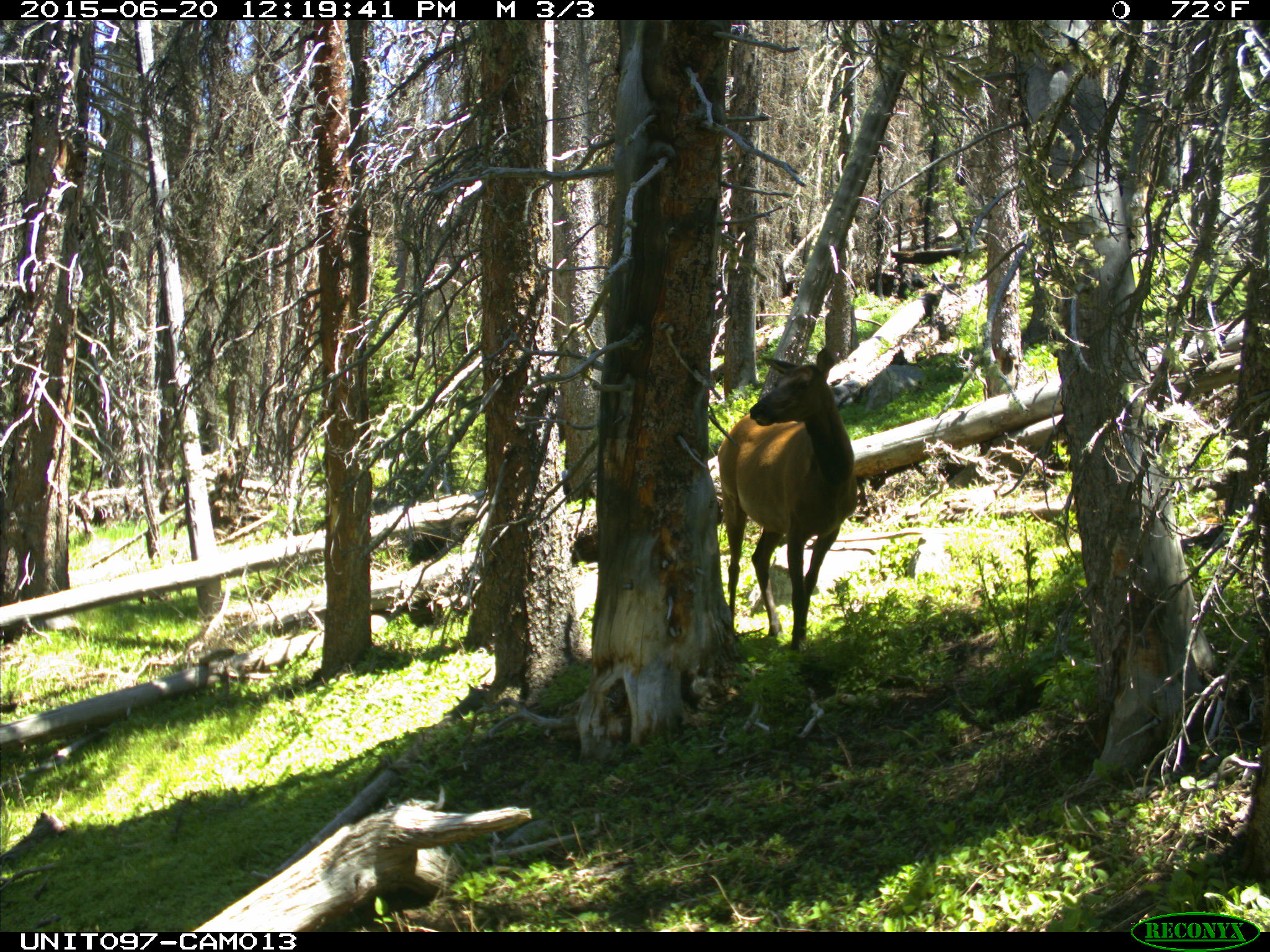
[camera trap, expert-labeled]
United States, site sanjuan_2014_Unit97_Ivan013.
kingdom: Animalia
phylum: Chordata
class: Mammalia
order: Artiodactyla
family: Cervidae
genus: Cervus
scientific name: Cervus elaphus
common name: red deer